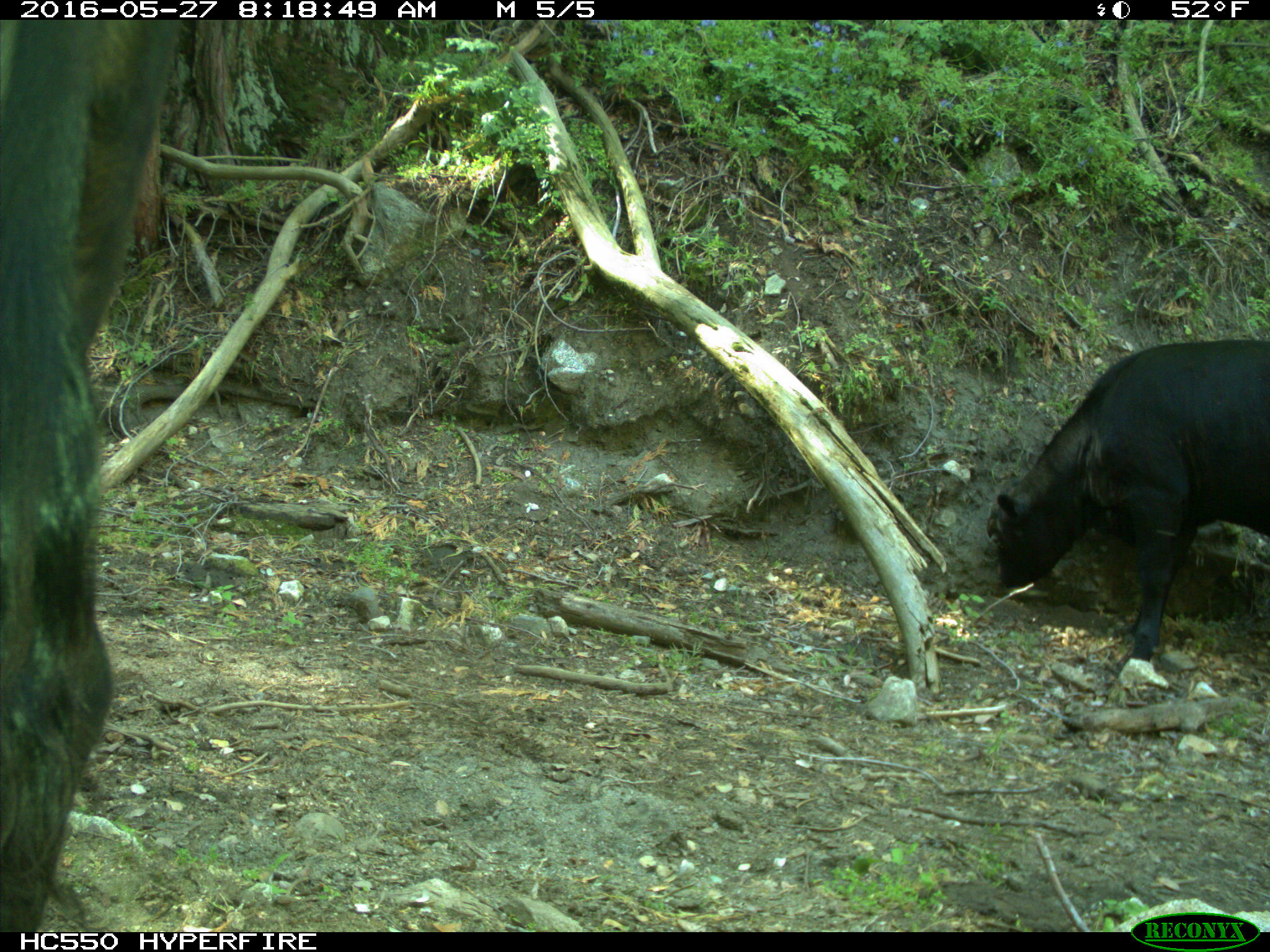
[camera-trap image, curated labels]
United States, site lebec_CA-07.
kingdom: Animalia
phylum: Chordata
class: Mammalia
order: Artiodactyla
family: Bovidae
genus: Bos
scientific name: Bos taurus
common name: domestic cow